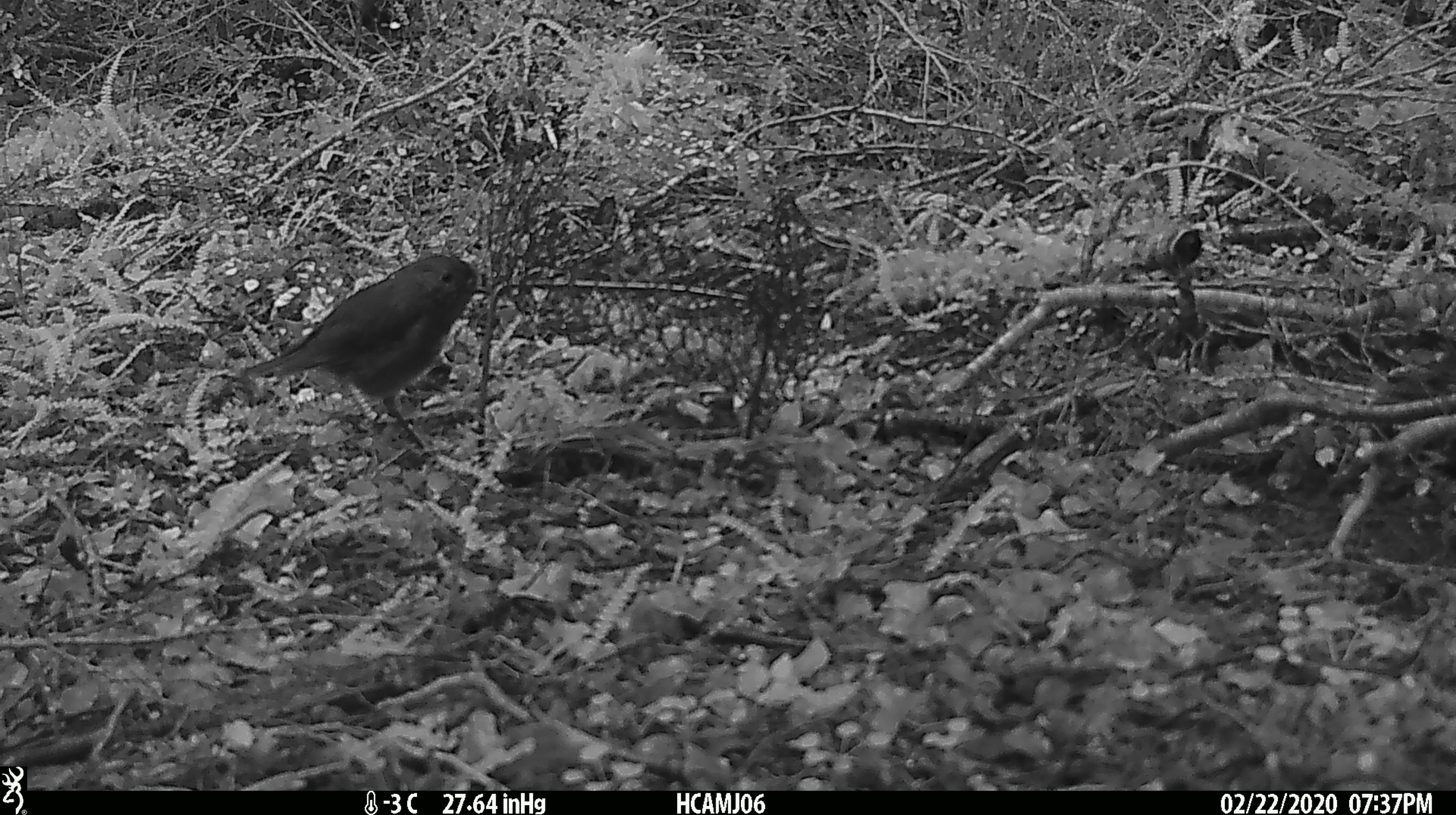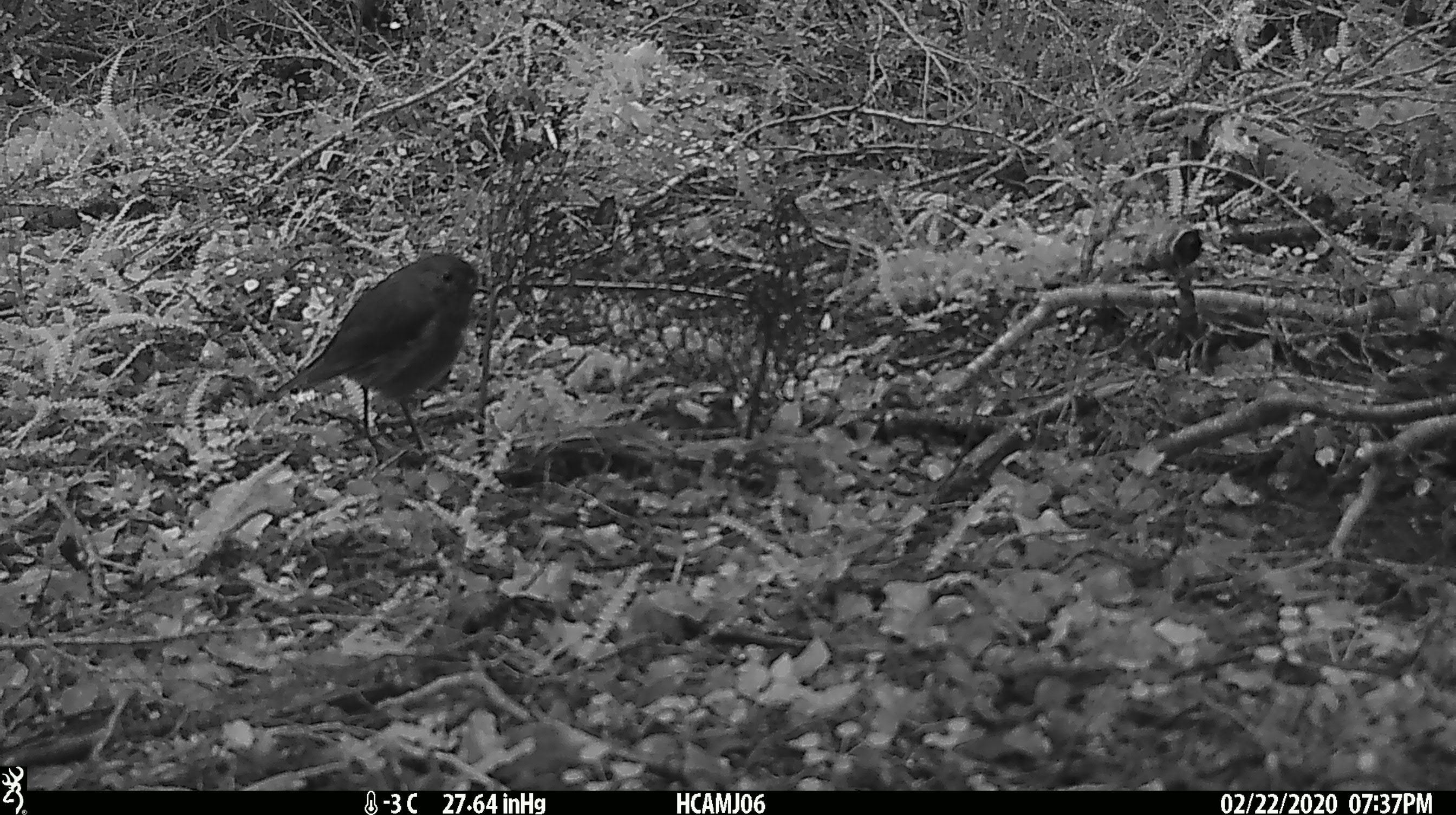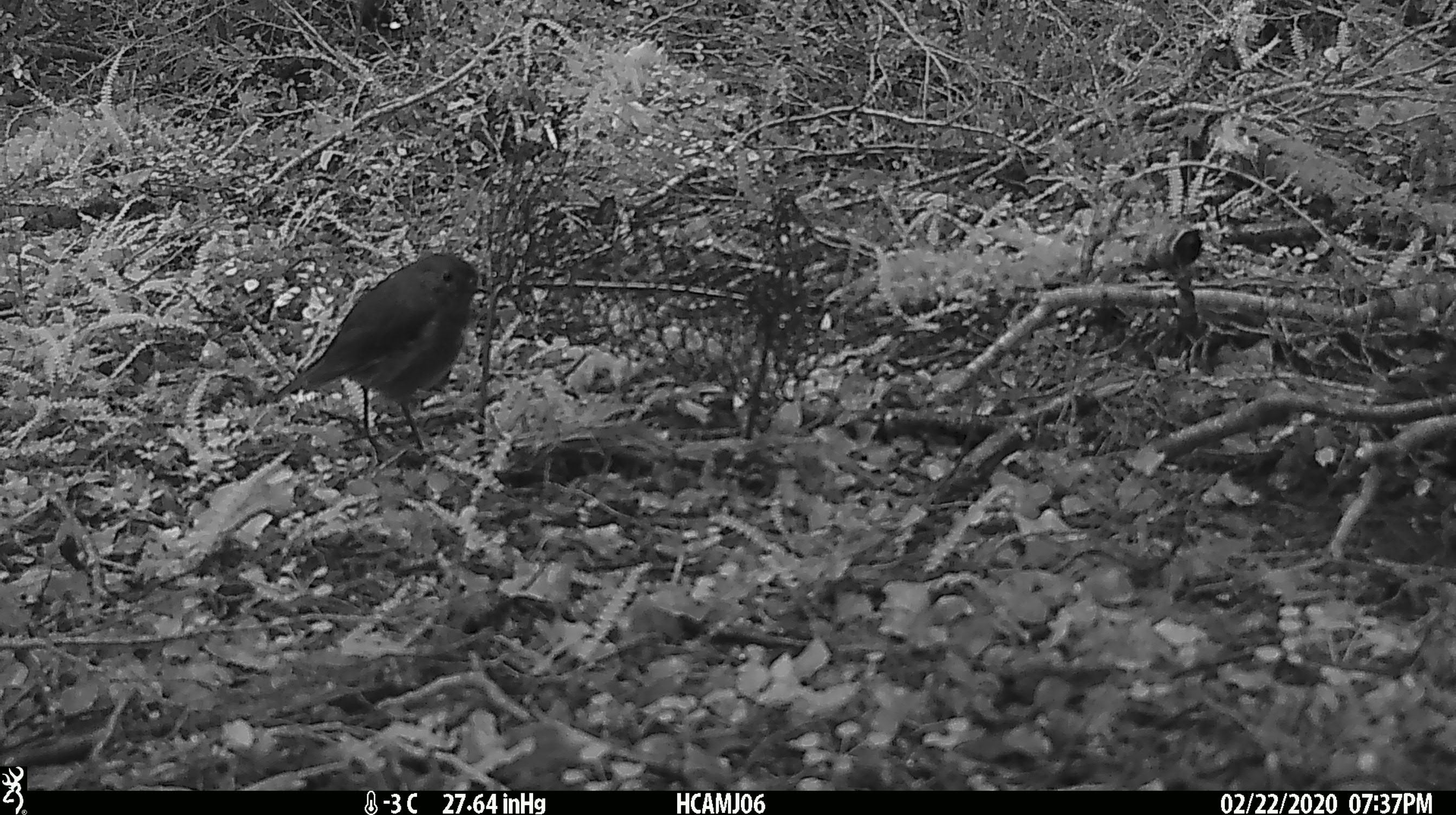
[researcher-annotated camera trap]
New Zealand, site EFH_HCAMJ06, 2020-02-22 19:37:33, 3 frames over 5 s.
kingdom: Animalia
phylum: Chordata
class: Aves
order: Passeriformes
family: Petroicidae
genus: Petroica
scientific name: Petroica australis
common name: new zealand robin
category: robin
Robin (new zealand robin) (Petroica australis).